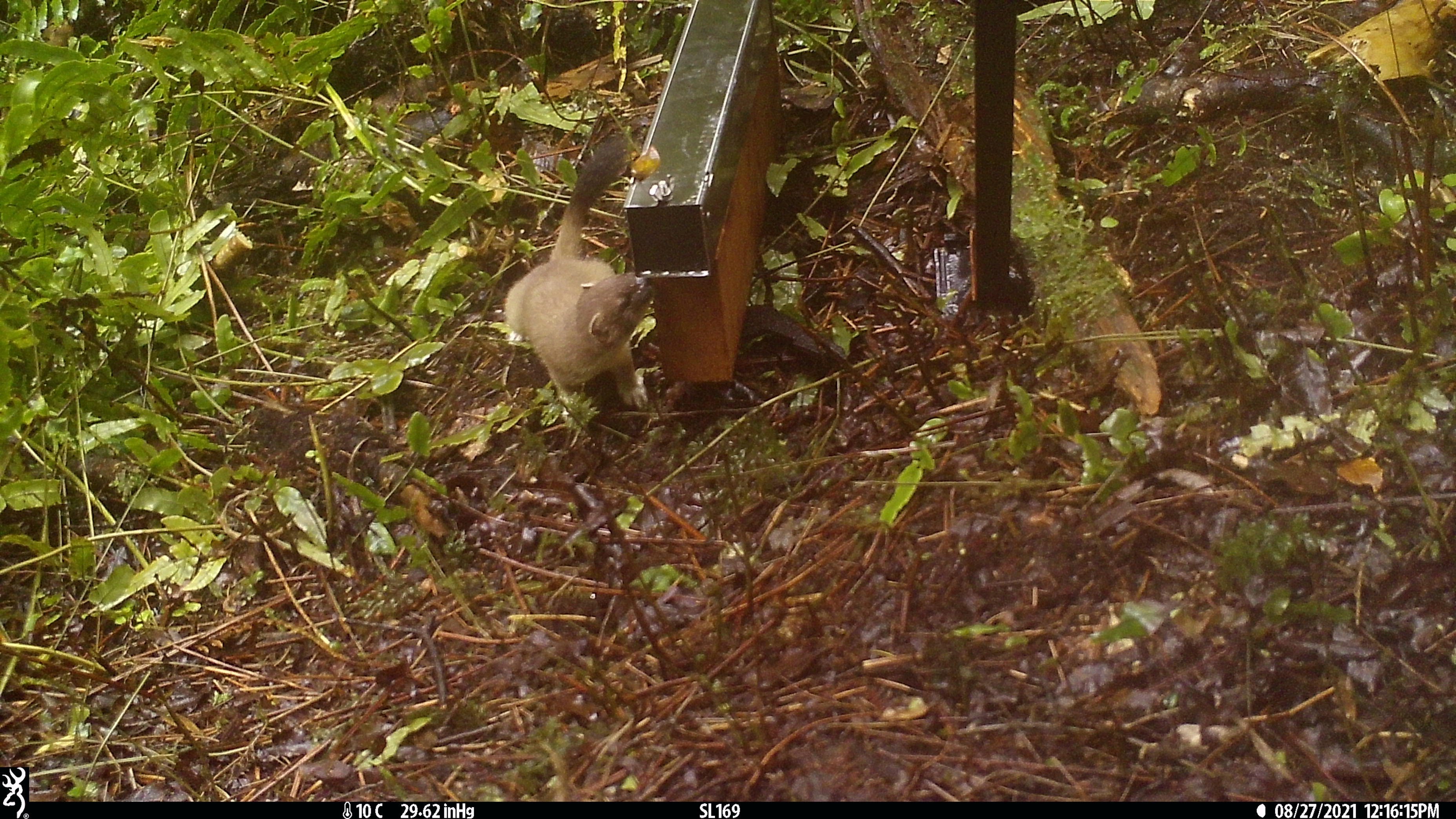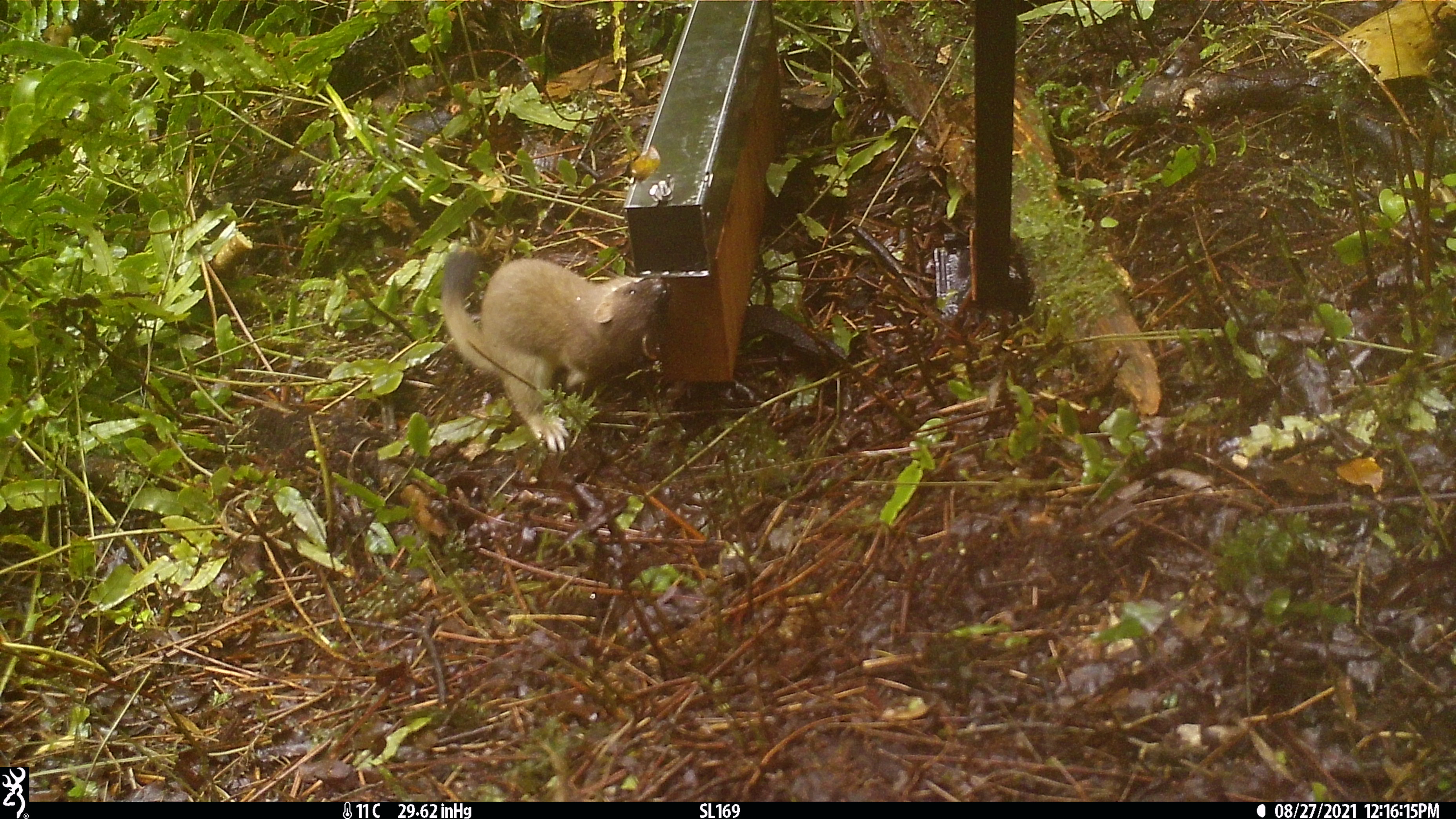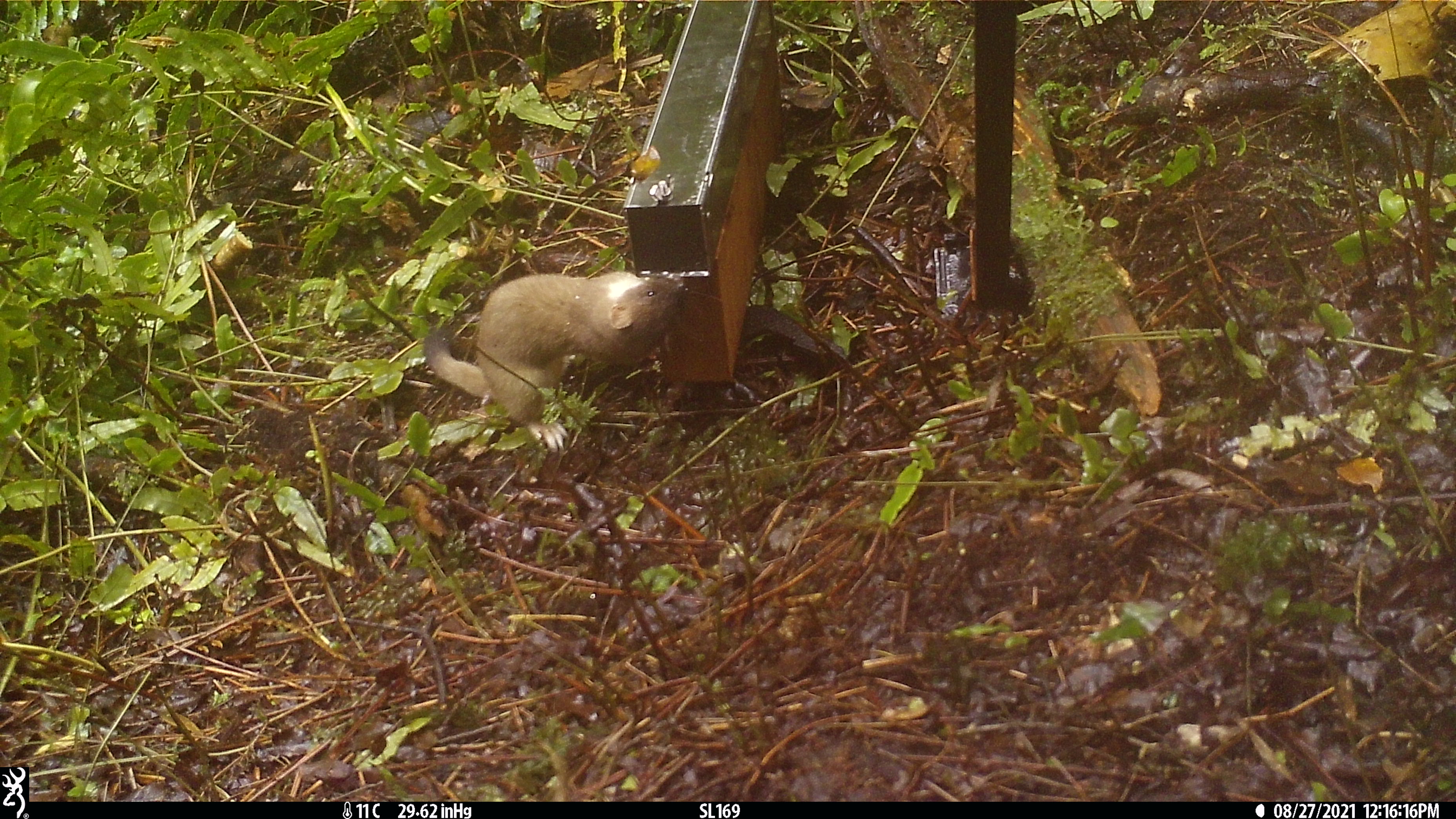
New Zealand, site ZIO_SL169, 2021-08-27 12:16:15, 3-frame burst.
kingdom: Animalia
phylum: Chordata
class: Mammalia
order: Carnivora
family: Mustelidae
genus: Mustela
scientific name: Mustela erminea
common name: stoat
Stoat (Mustela erminea).